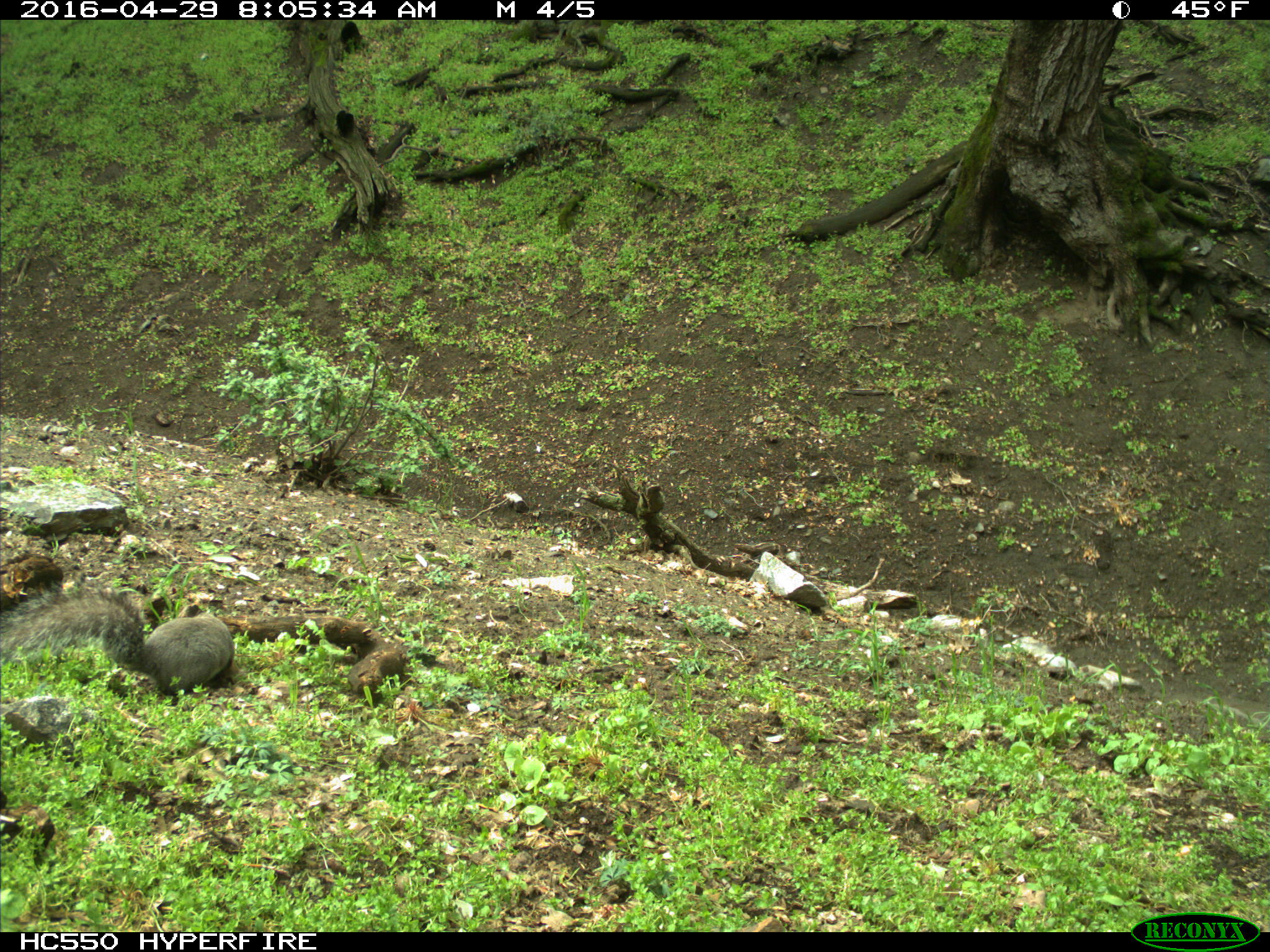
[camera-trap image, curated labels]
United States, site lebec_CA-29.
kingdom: Animalia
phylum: Chordata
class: Mammalia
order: Rodentia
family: Sciuridae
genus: Sciurus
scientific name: Sciurus carolinensis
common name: eastern gray squirrel